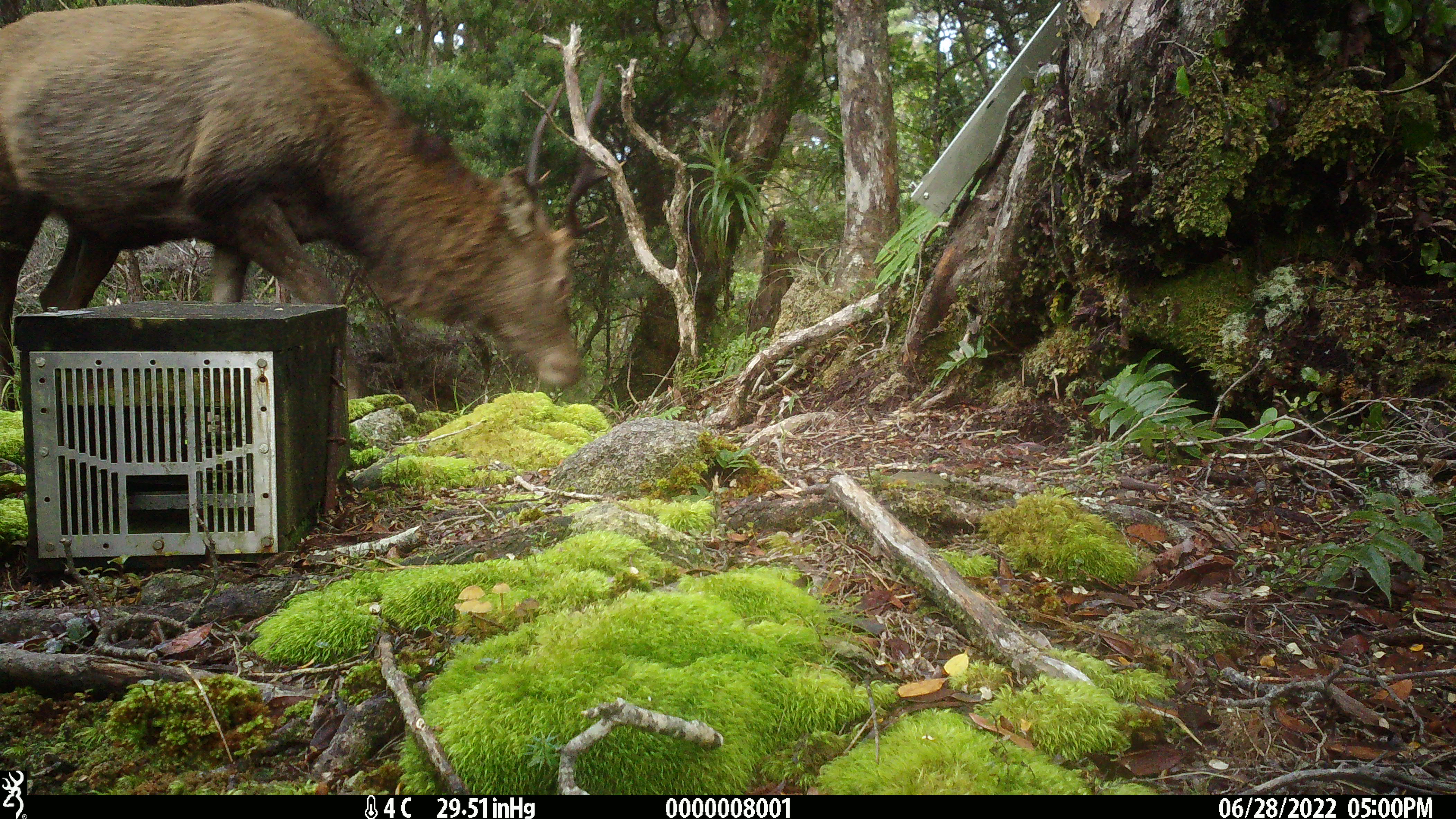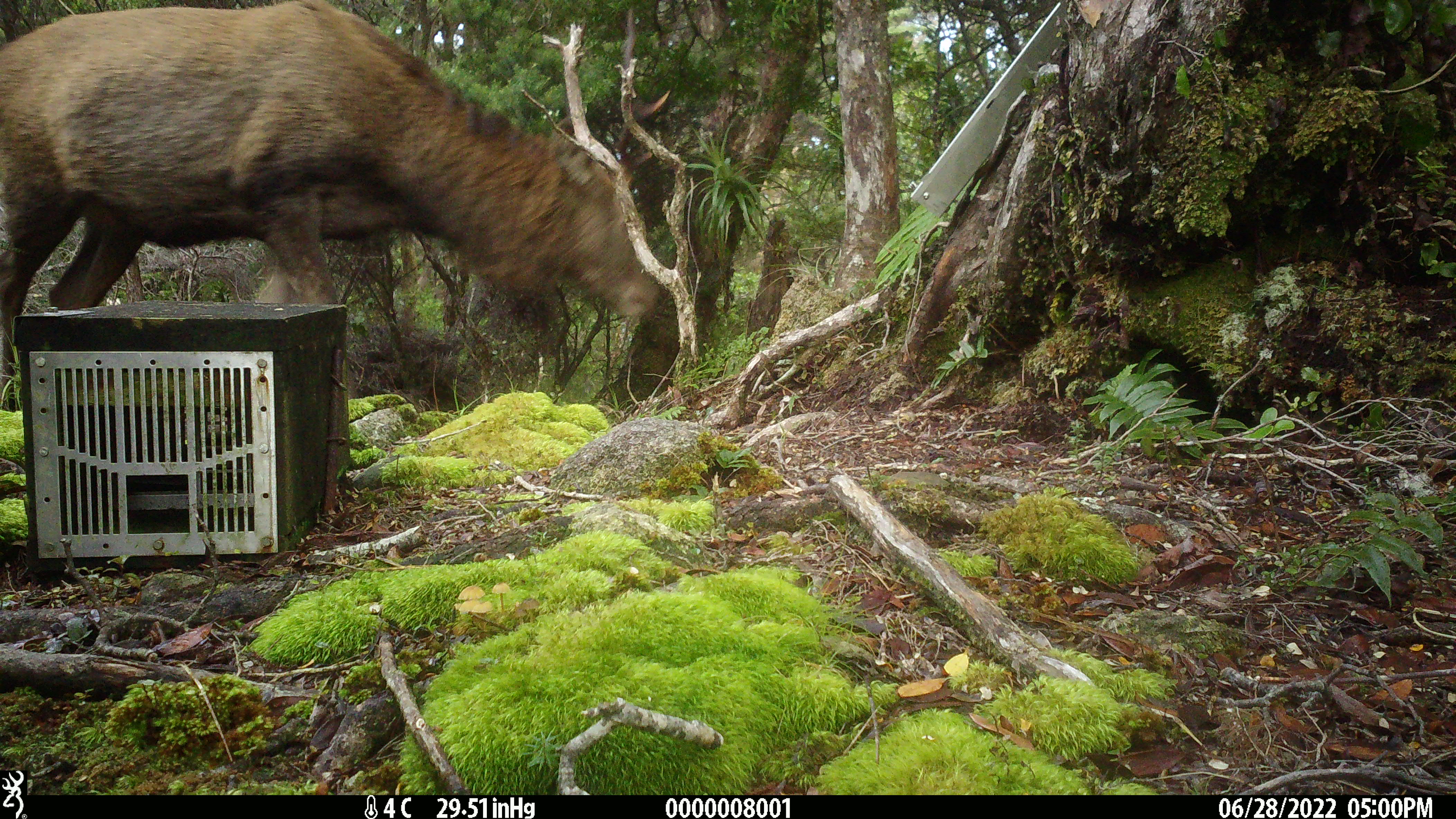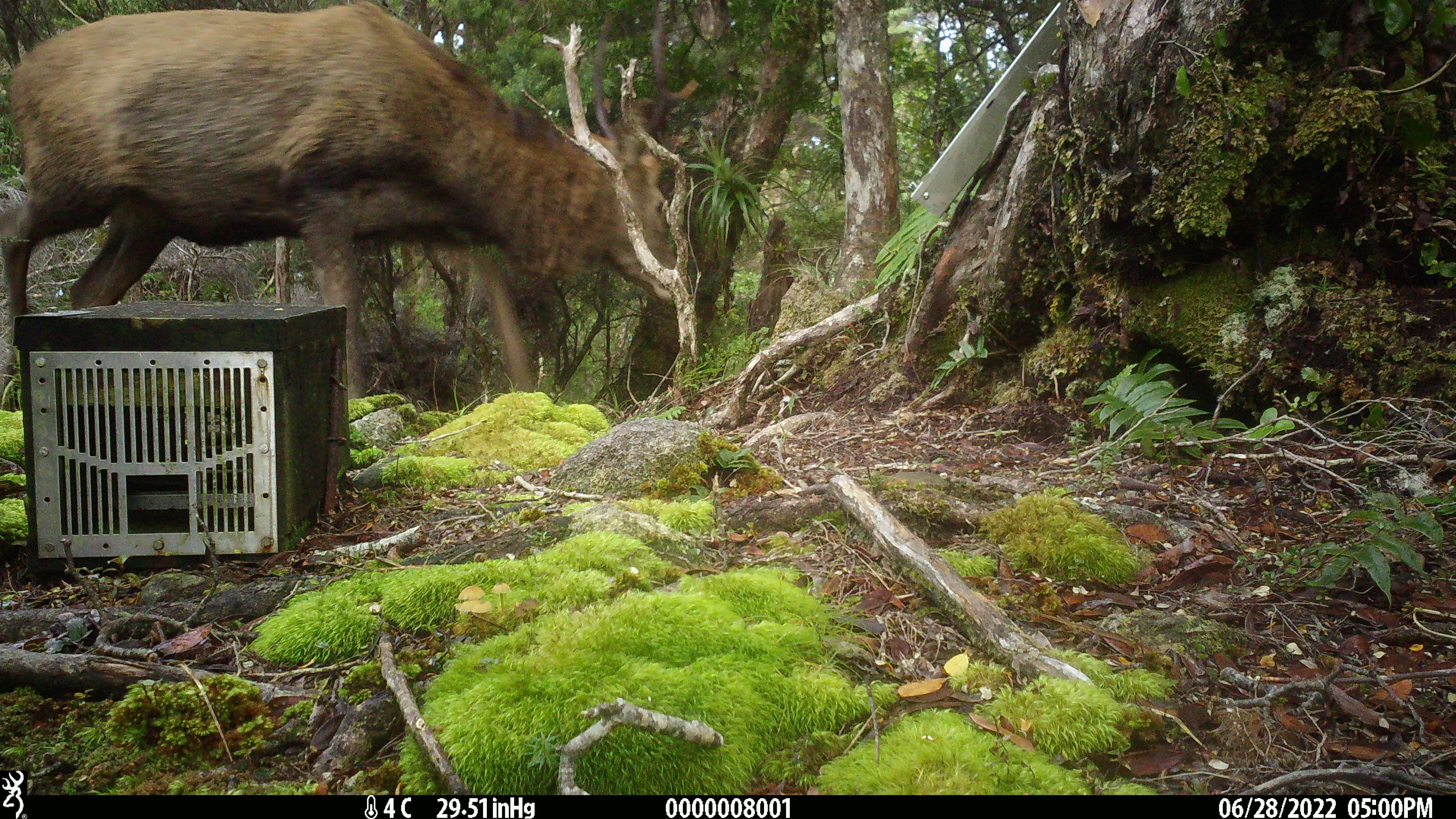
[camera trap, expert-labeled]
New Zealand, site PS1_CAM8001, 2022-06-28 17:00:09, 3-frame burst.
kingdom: Animalia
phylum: Chordata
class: Mammalia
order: Artiodactyla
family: Cervidae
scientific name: Cervidae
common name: deer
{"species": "deer (Cervidae)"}